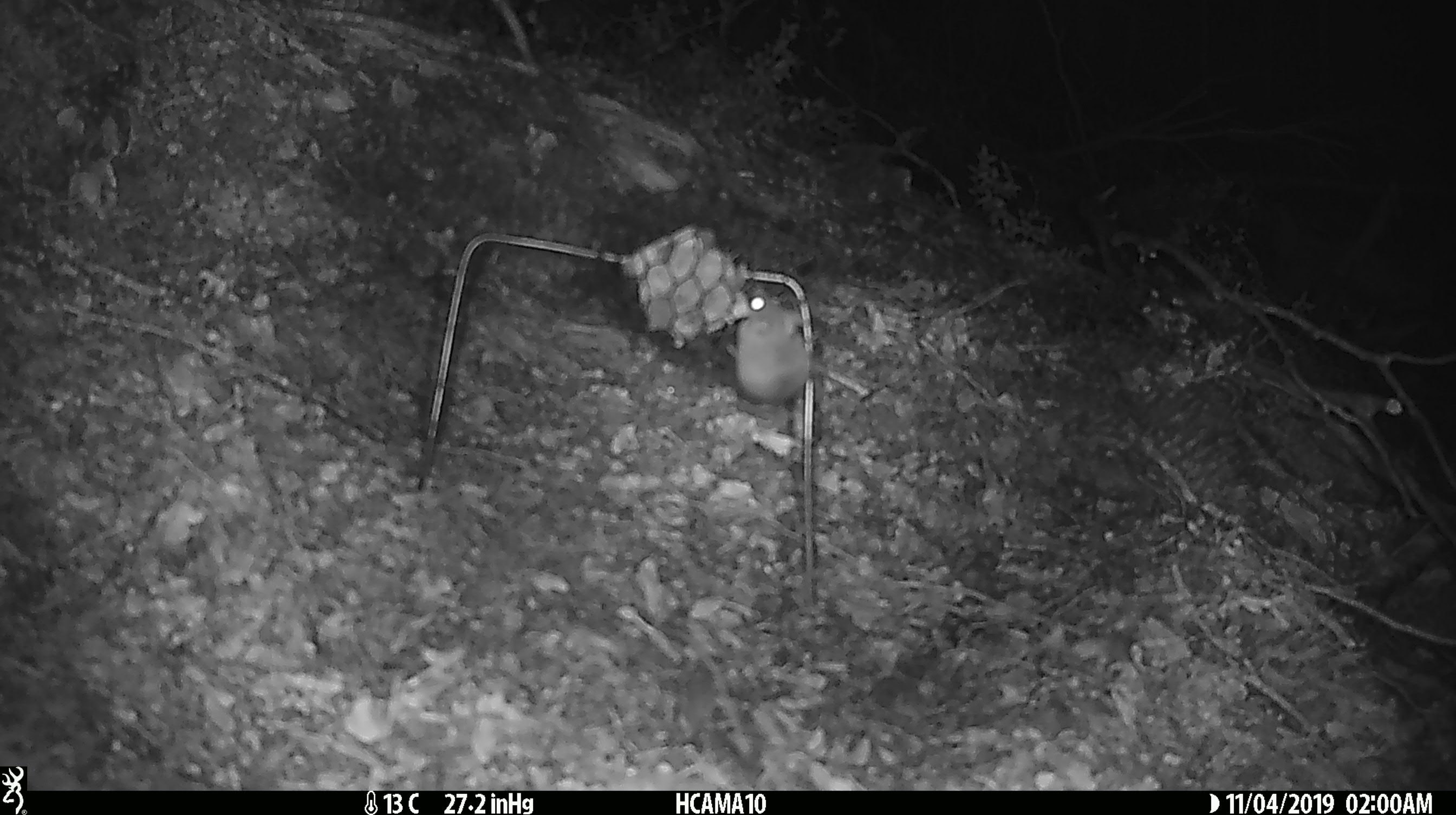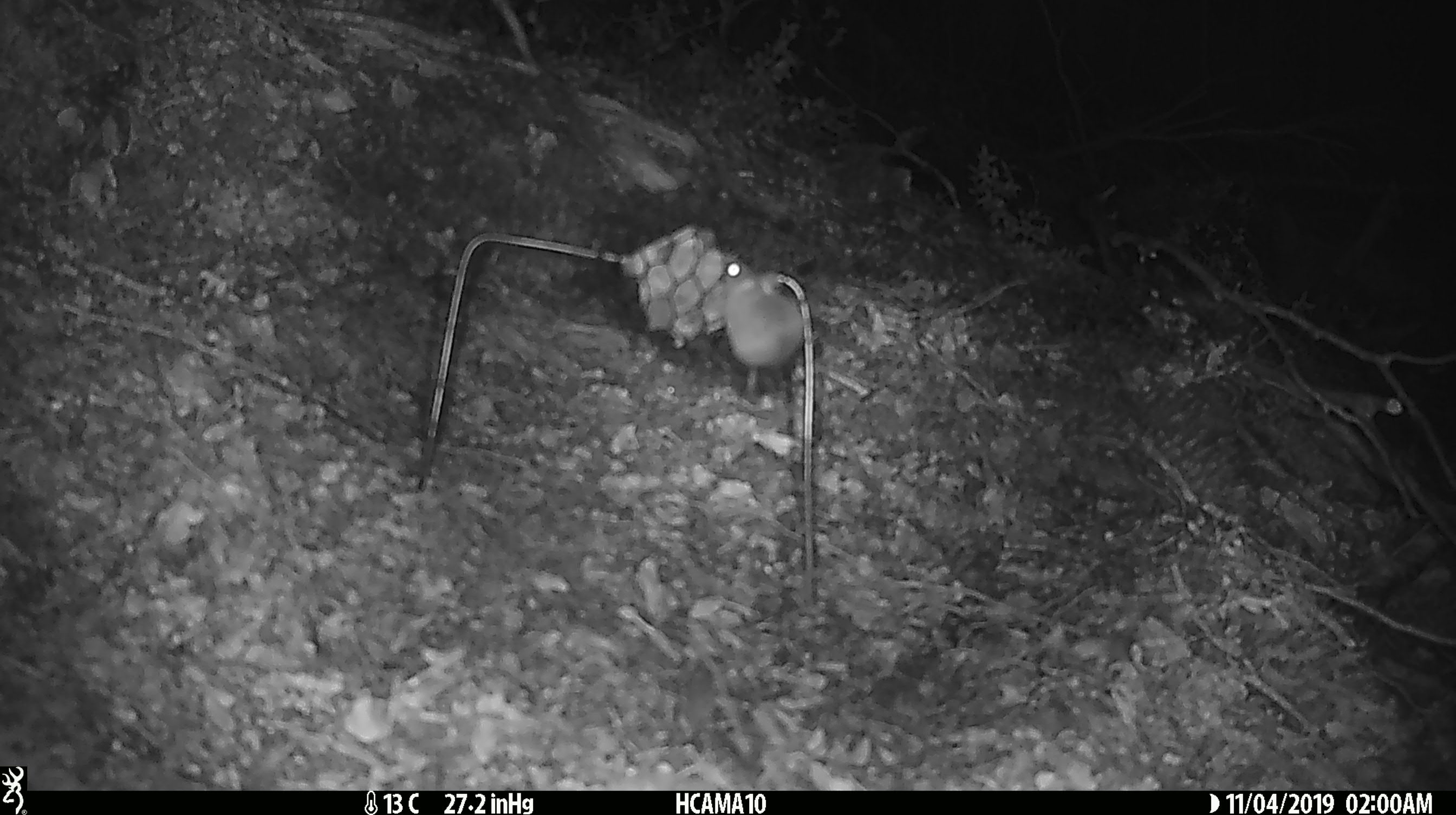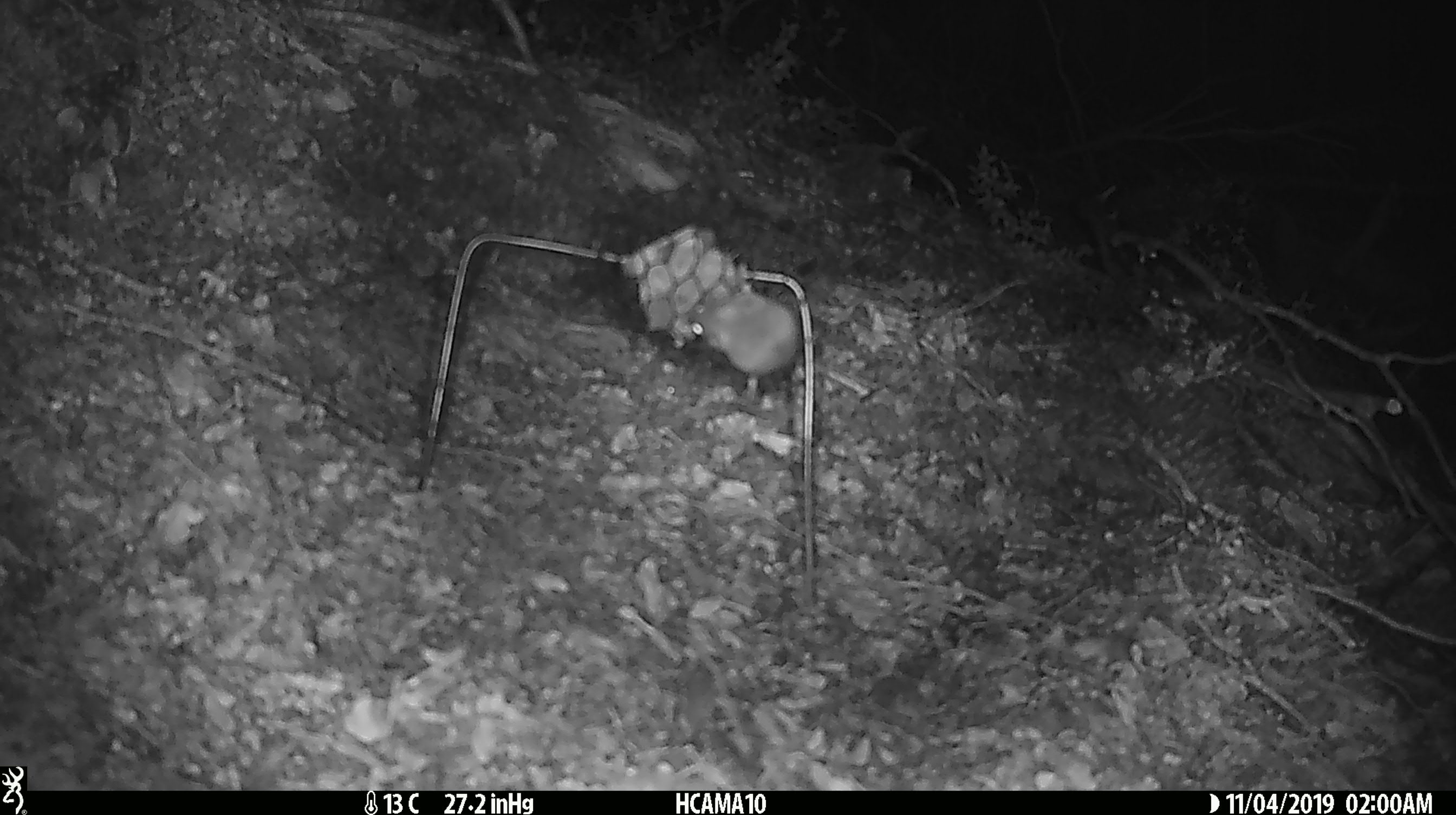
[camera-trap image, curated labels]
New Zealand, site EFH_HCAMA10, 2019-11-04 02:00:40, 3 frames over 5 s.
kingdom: Animalia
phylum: Chordata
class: Mammalia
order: Rodentia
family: Muridae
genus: Mus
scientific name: Mus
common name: mouse